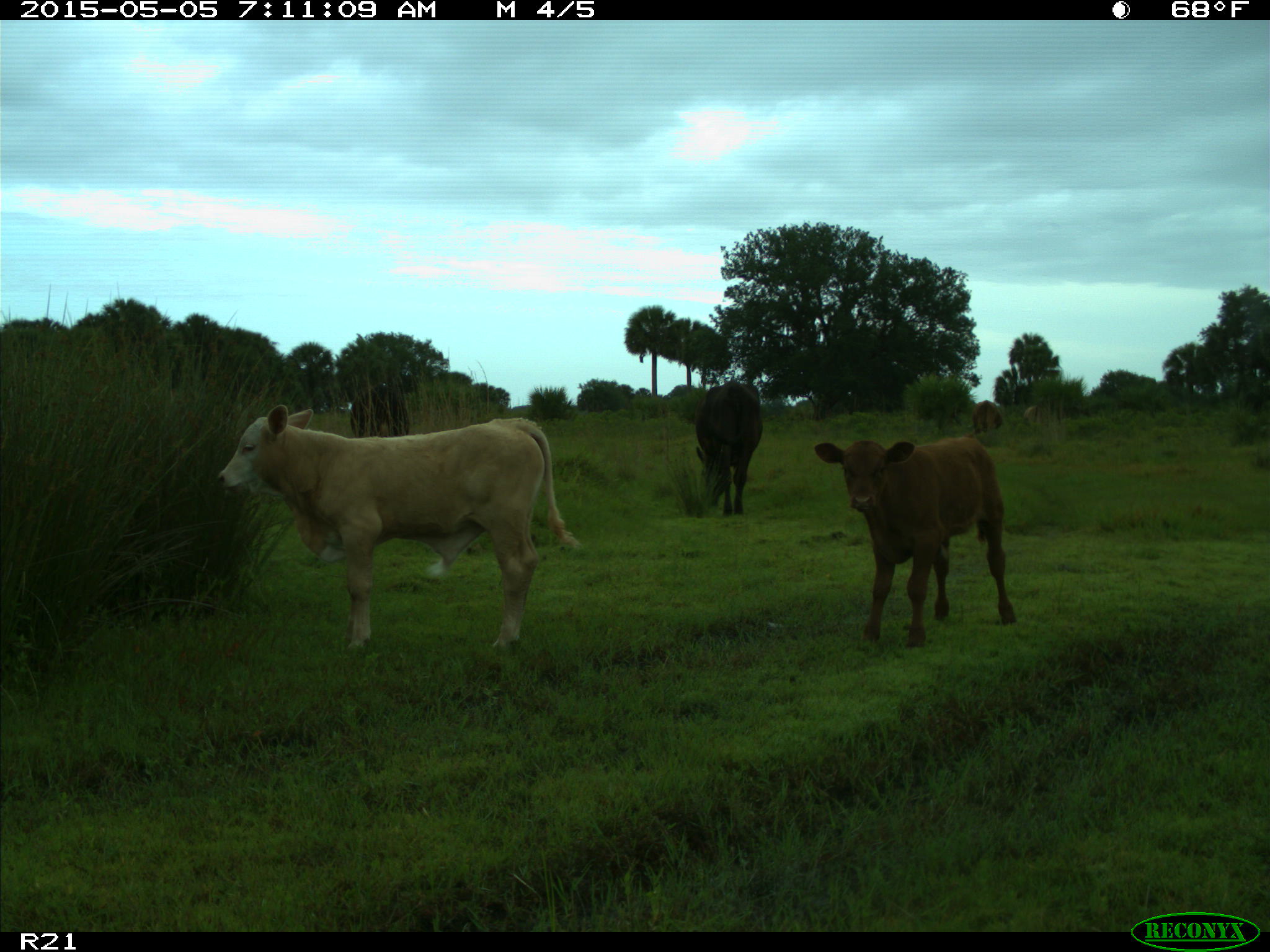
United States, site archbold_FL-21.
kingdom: Animalia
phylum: Chordata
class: Mammalia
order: Artiodactyla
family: Bovidae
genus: Bos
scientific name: Bos taurus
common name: domestic cow